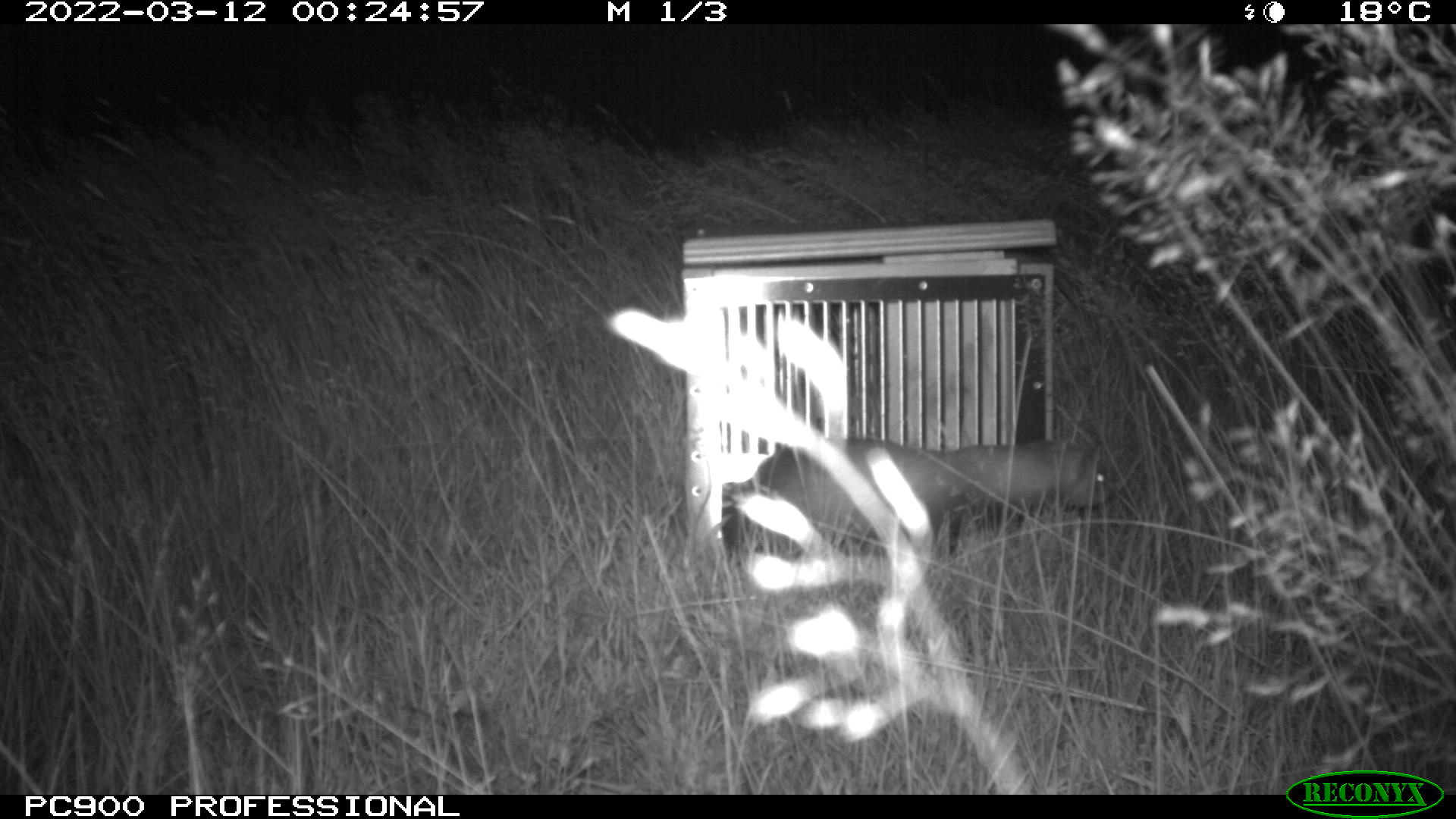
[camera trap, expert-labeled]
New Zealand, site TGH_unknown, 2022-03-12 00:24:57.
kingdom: Animalia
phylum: Chordata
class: Mammalia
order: Carnivora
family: Mustelidae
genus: Mustela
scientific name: Mustela furo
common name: ferret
Ferret (Mustela furo).